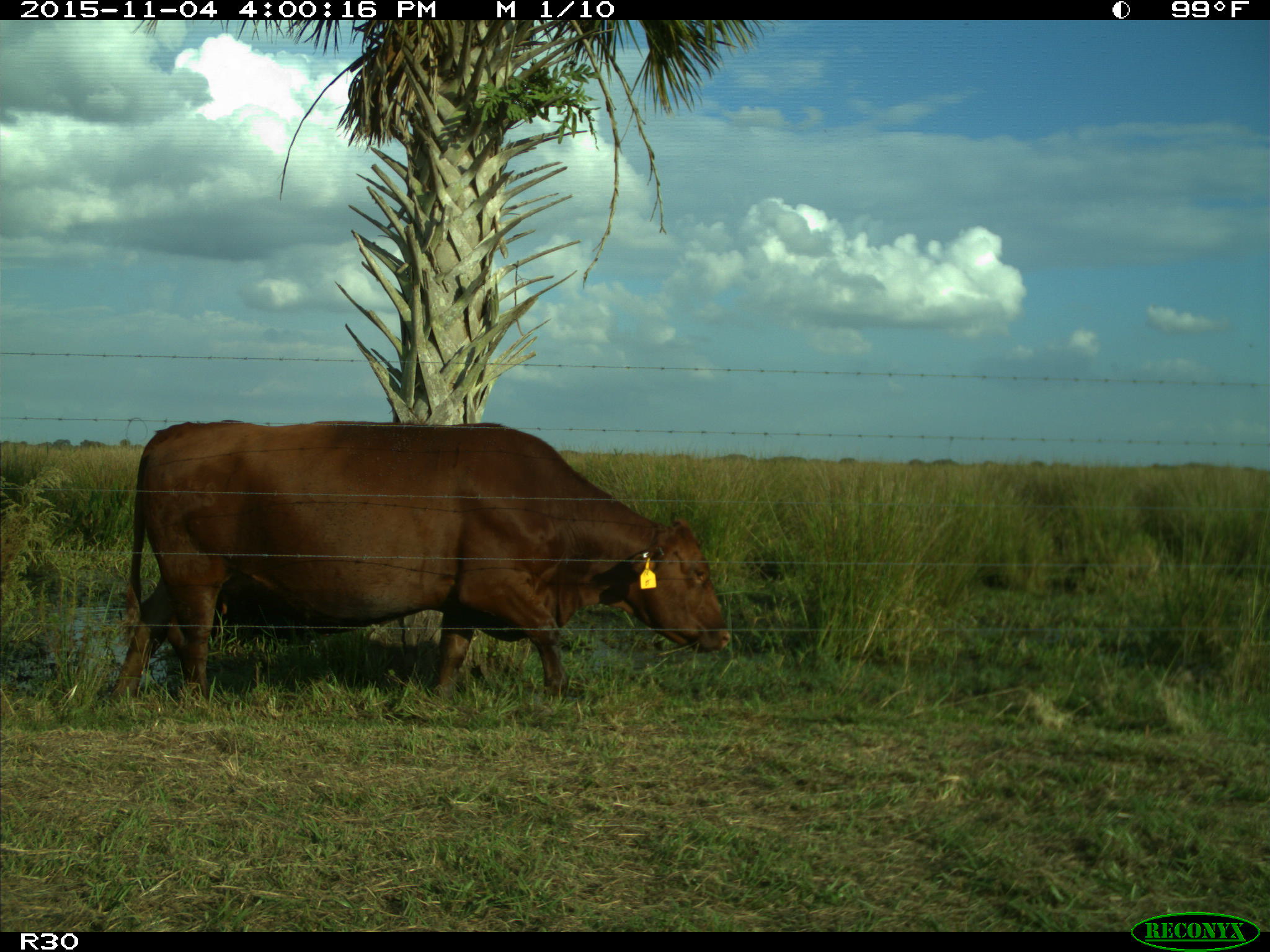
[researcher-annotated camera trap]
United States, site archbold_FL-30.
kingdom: Animalia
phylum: Chordata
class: Mammalia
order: Artiodactyla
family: Bovidae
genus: Bos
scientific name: Bos taurus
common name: domestic cow